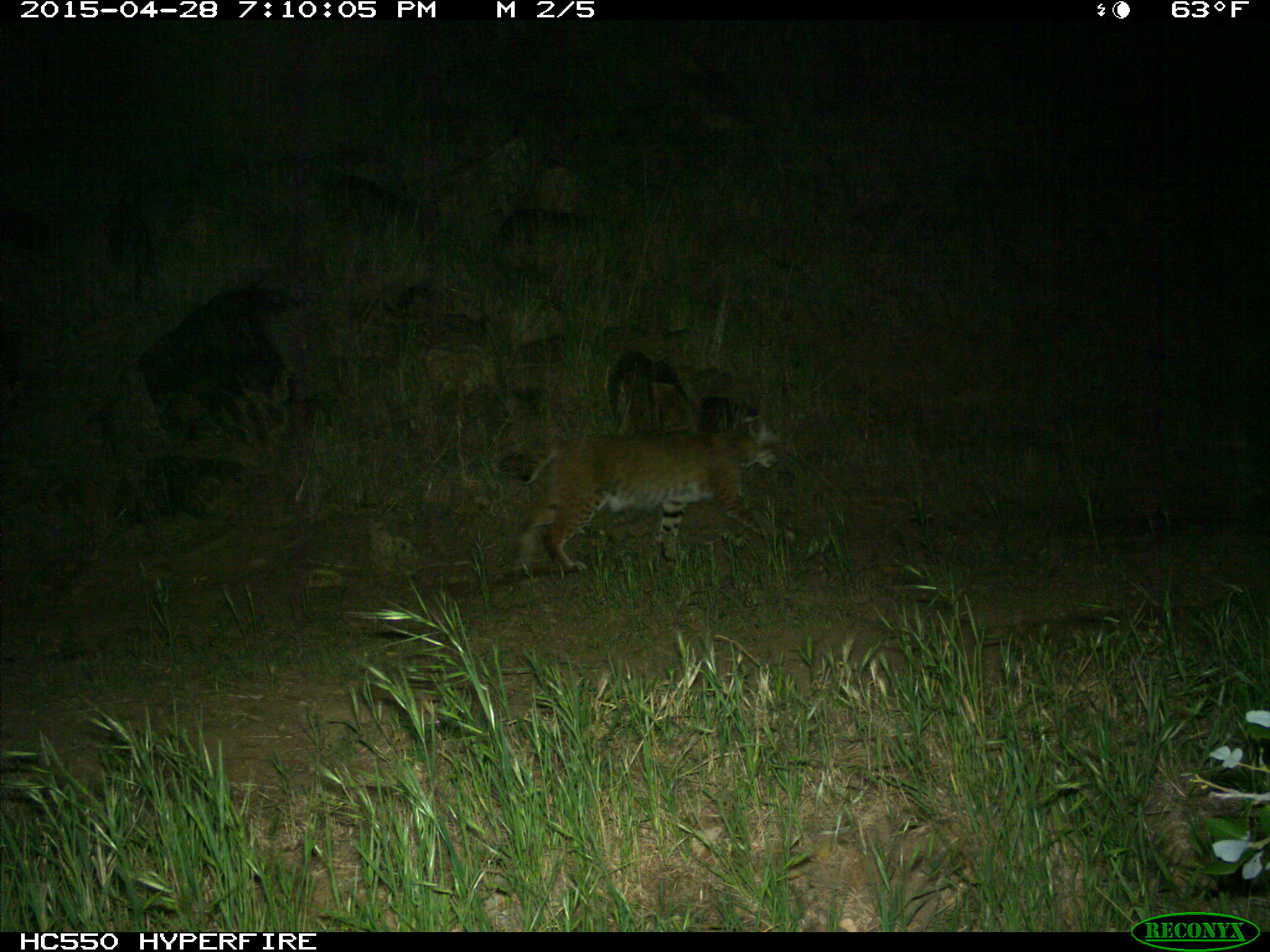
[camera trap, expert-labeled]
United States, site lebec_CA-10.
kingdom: Animalia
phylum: Chordata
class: Mammalia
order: Carnivora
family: Felidae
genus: Lynx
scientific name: Lynx rufus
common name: bobcat